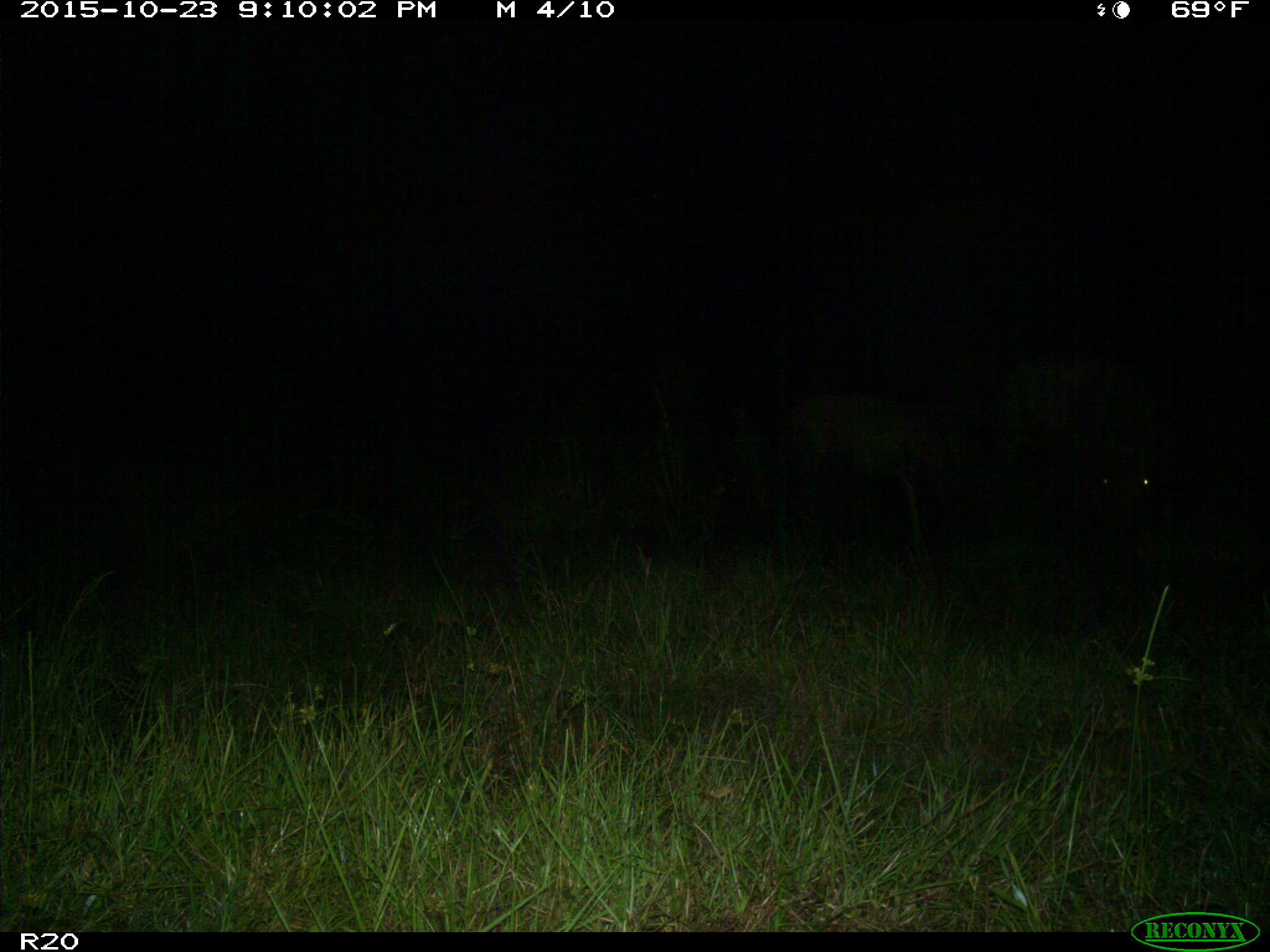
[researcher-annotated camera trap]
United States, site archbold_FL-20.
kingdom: Animalia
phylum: Chordata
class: Mammalia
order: Artiodactyla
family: Bovidae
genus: Bos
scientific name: Bos taurus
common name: domestic cow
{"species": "Bos taurus (domestic cow)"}